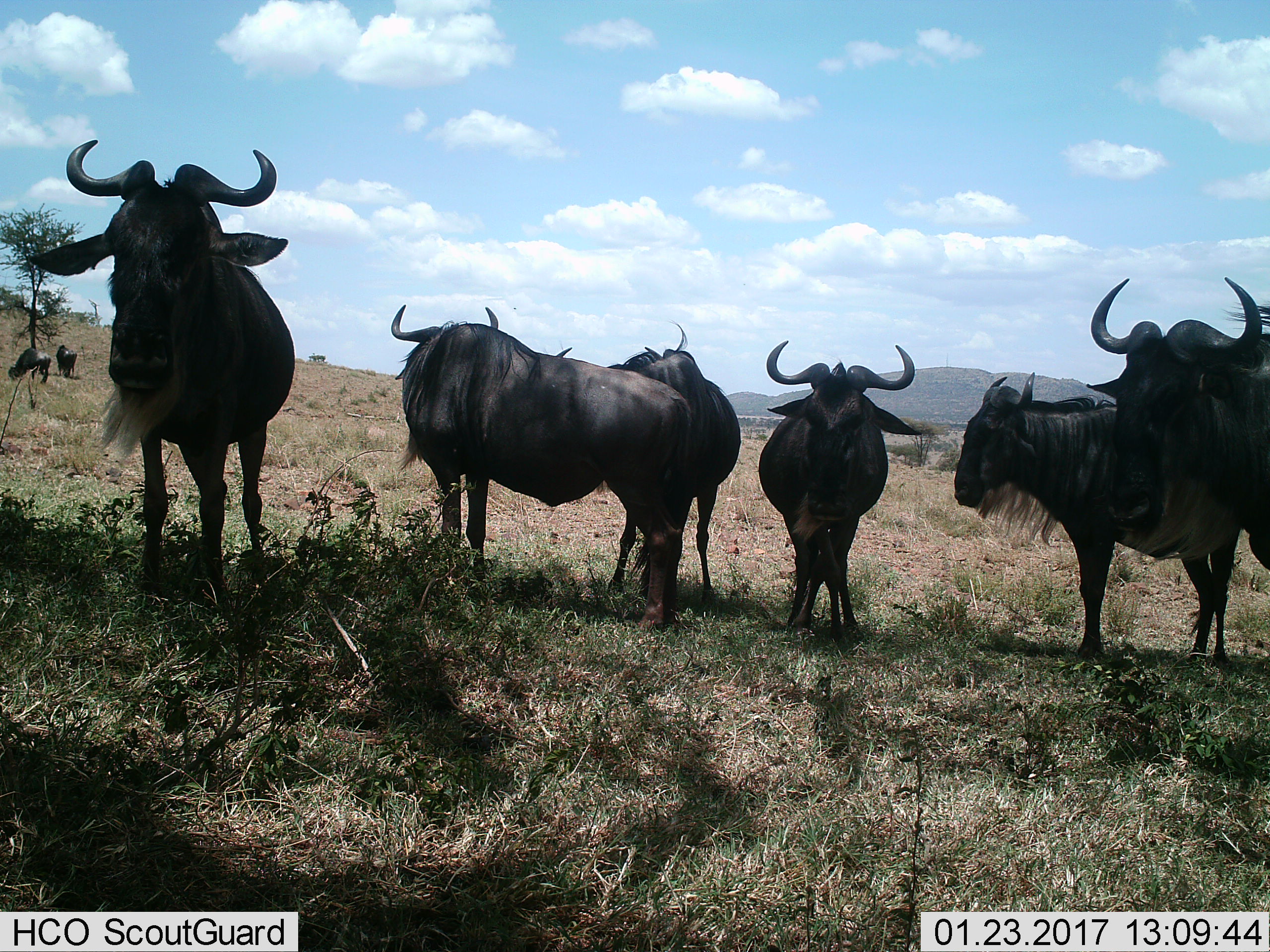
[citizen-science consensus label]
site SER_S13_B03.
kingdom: Animalia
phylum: Chordata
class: Mammalia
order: Artiodactyla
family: Bovidae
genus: Connochaetes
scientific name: Connochaetes taurinus taurinus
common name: blue wildebeest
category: wildebeestblue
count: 7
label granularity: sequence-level